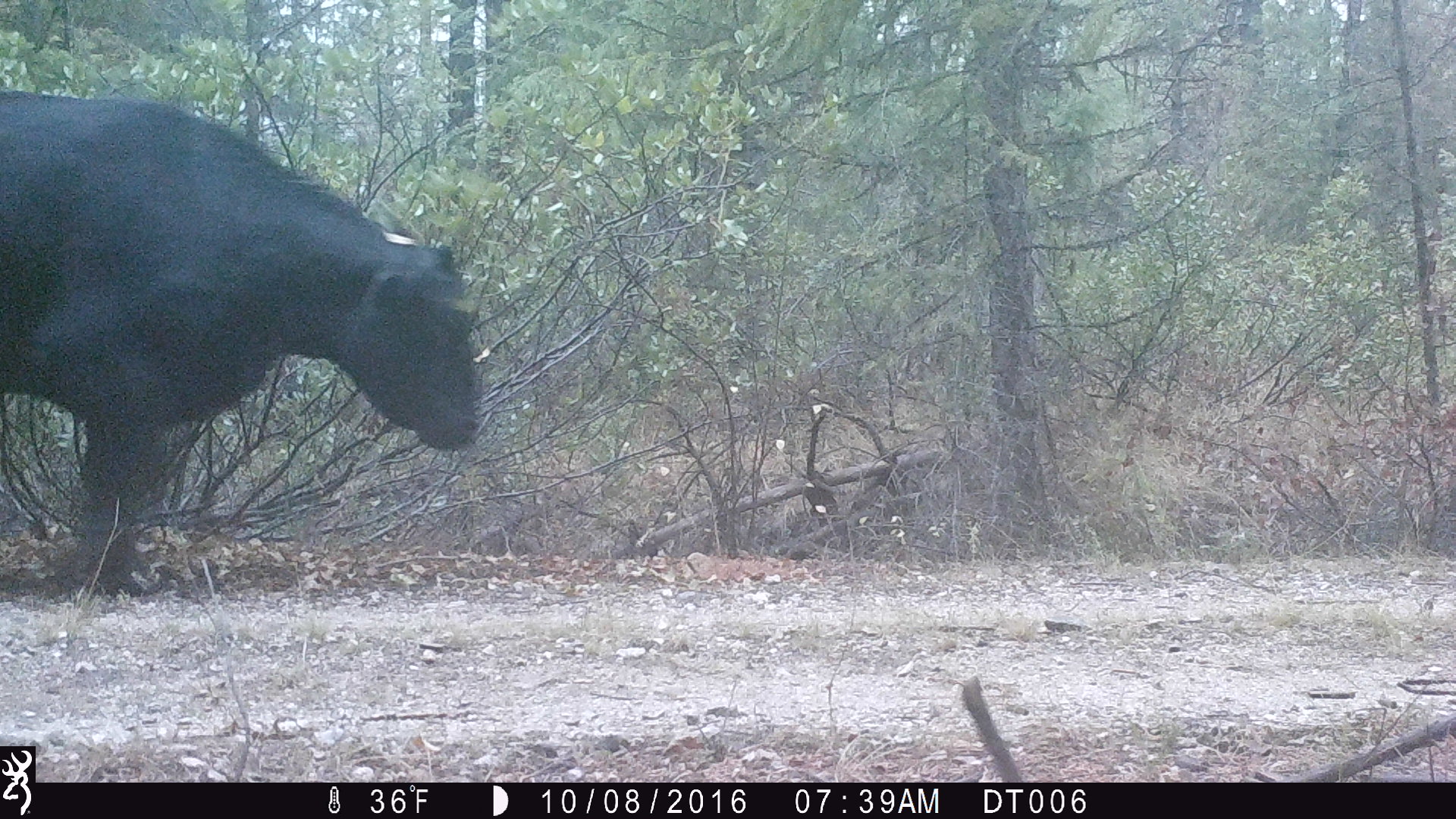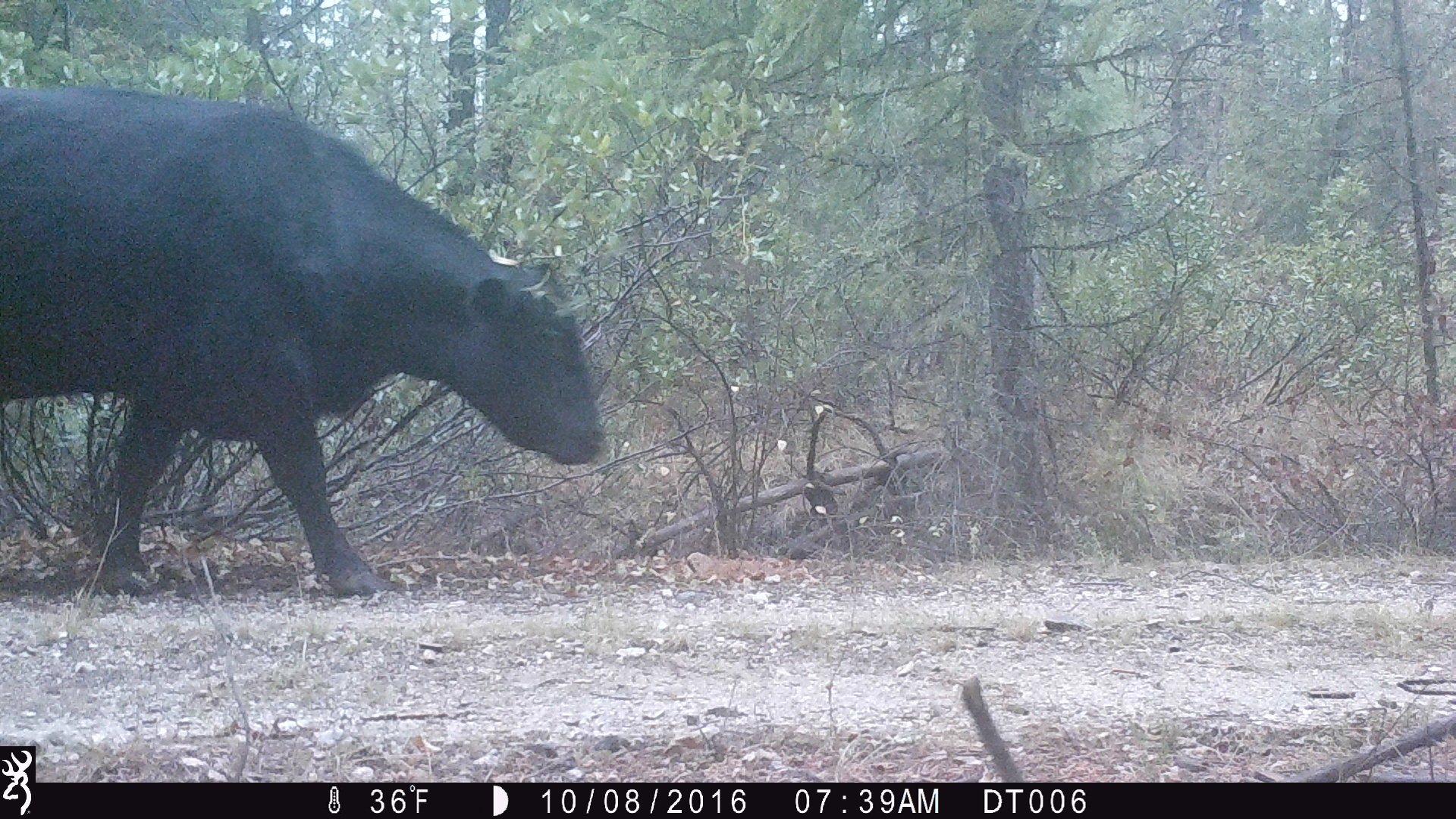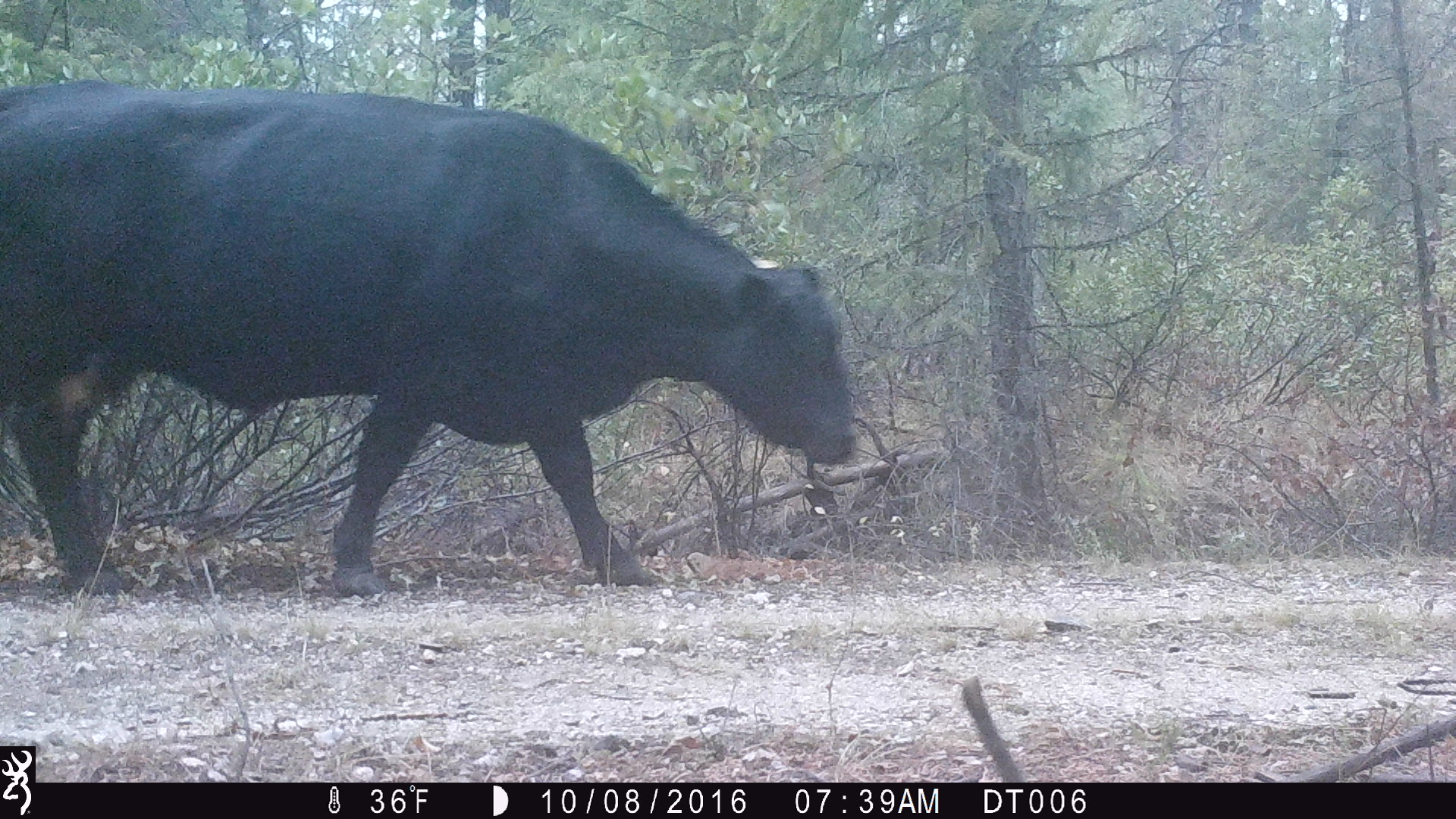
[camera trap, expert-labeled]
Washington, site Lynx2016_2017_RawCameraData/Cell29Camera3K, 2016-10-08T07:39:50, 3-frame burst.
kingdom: Animalia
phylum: Chordata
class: Mammalia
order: Artiodactyla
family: Bovidae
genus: Bos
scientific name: Bos taurus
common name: domestic cattle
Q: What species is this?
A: Domestic cattle (Bos taurus).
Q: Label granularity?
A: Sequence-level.